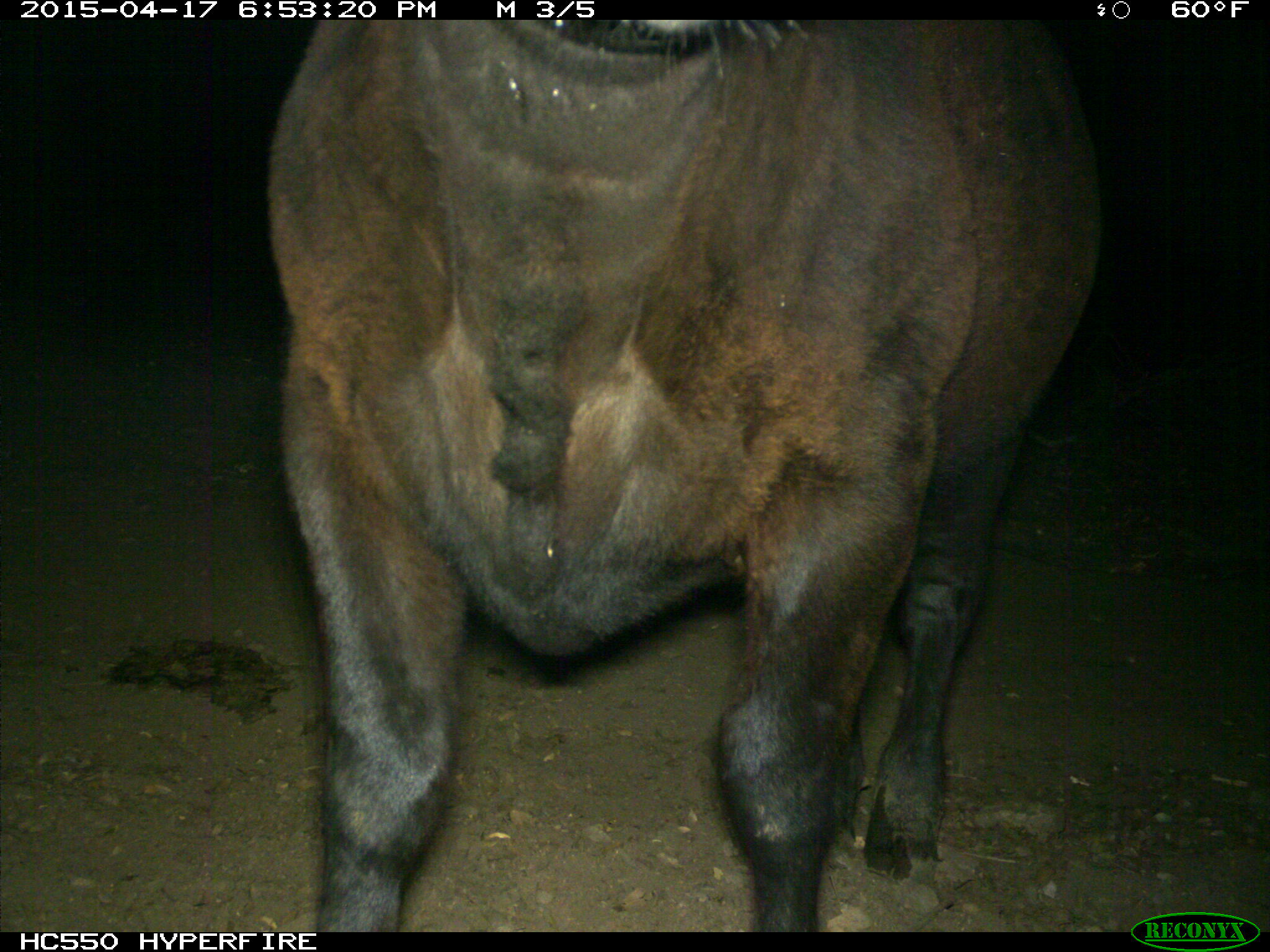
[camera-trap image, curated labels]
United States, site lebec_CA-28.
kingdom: Animalia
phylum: Chordata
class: Mammalia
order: Artiodactyla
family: Bovidae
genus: Bos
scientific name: Bos taurus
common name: domestic cow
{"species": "Bos taurus (domestic cow)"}